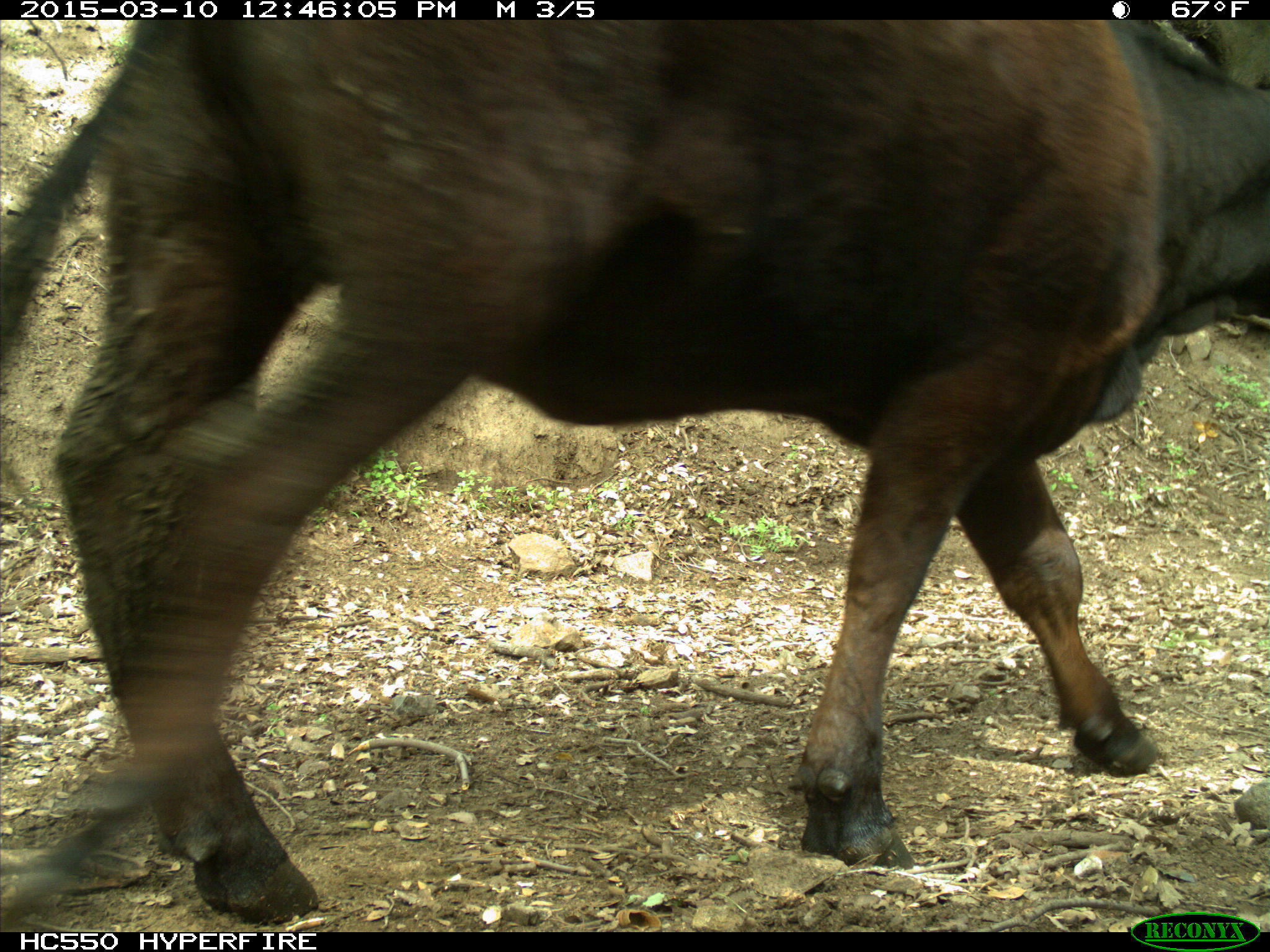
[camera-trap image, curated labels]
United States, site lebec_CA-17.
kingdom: Animalia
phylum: Chordata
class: Mammalia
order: Artiodactyla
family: Bovidae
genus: Bos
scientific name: Bos taurus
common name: domestic cow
Bos taurus (domestic cow).